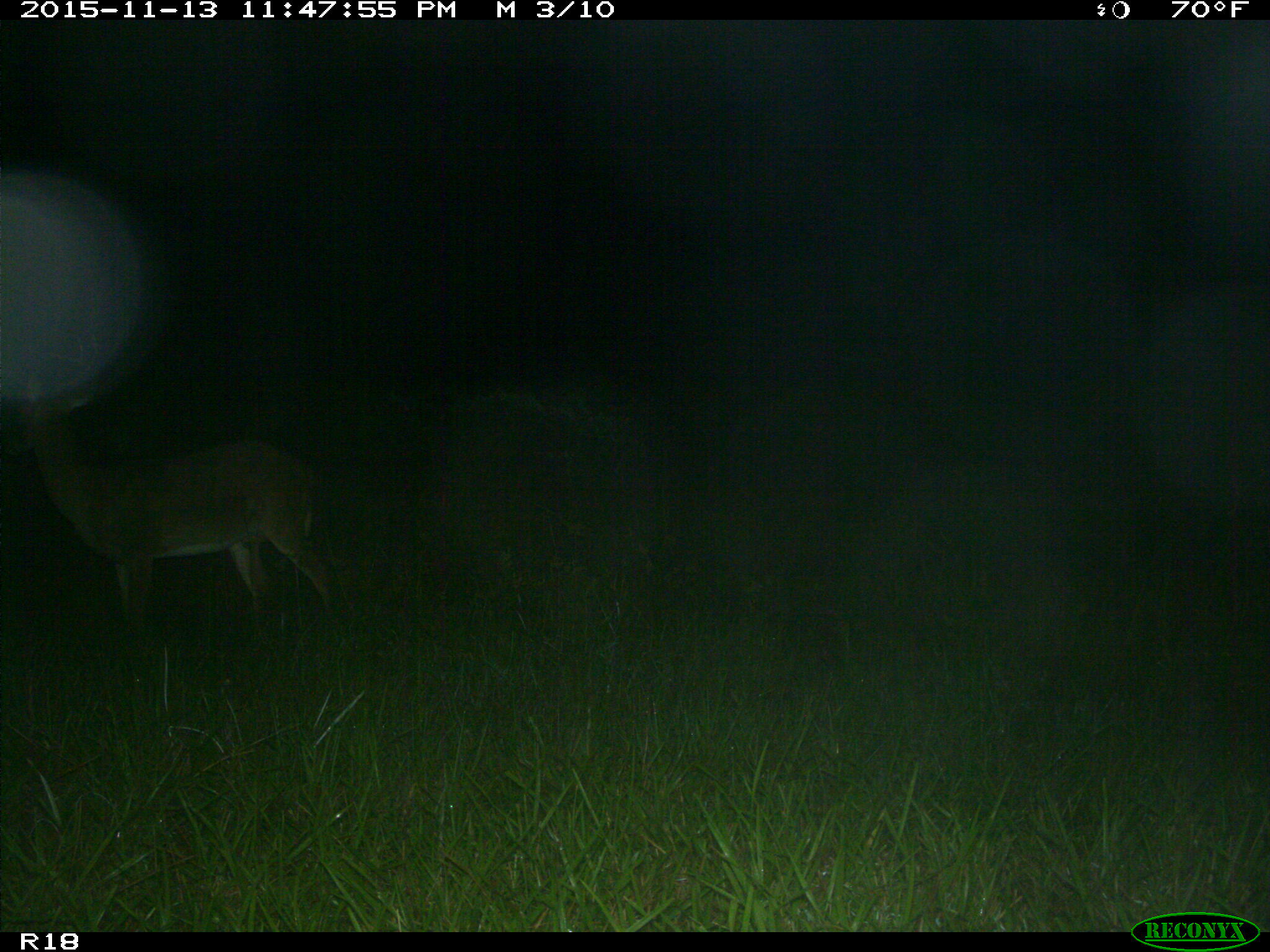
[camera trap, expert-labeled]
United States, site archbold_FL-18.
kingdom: Animalia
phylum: Chordata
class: Mammalia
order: Artiodactyla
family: Cervidae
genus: Odocoileus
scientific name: Odocoileus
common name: deer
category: unidentified deer